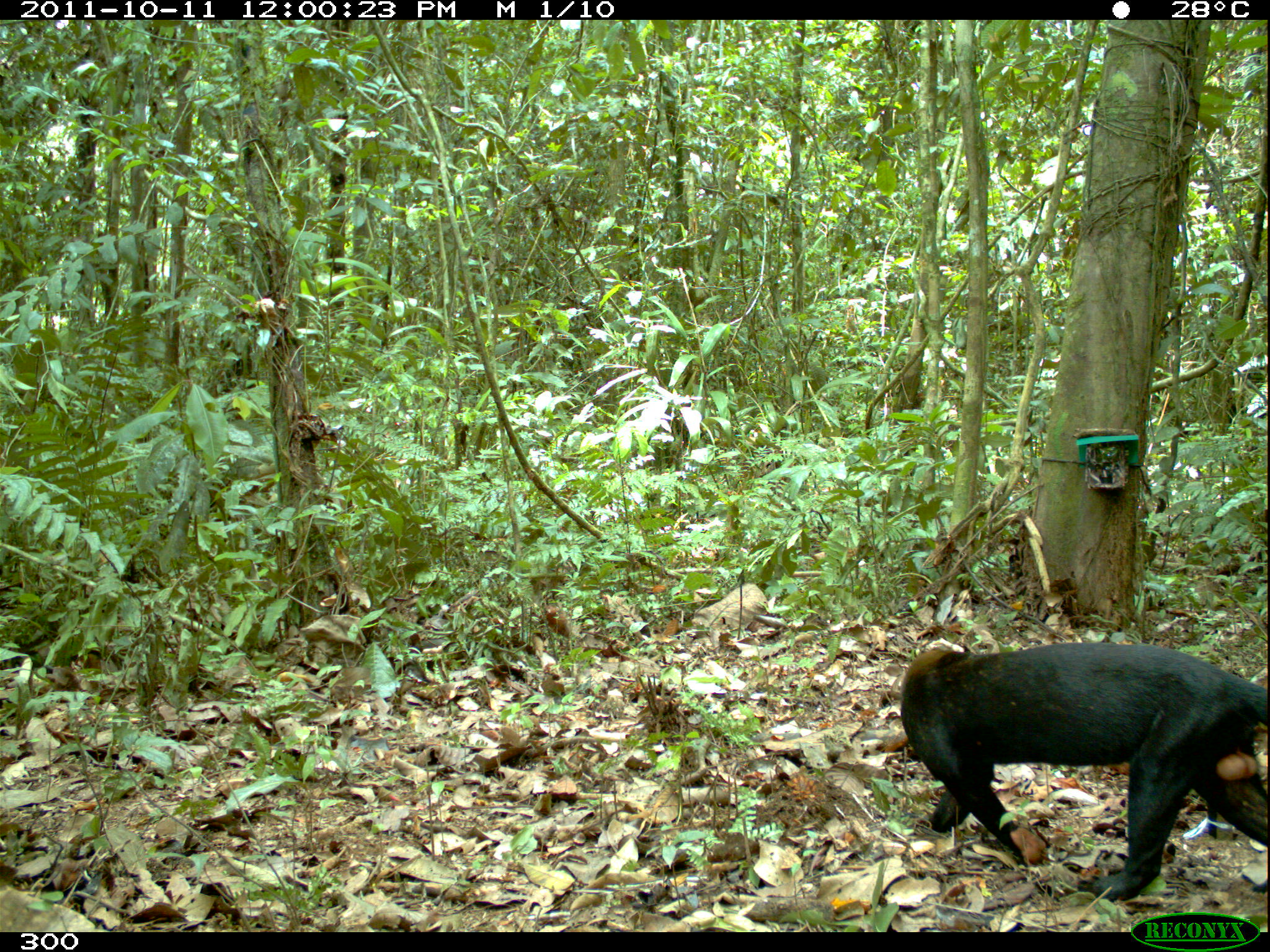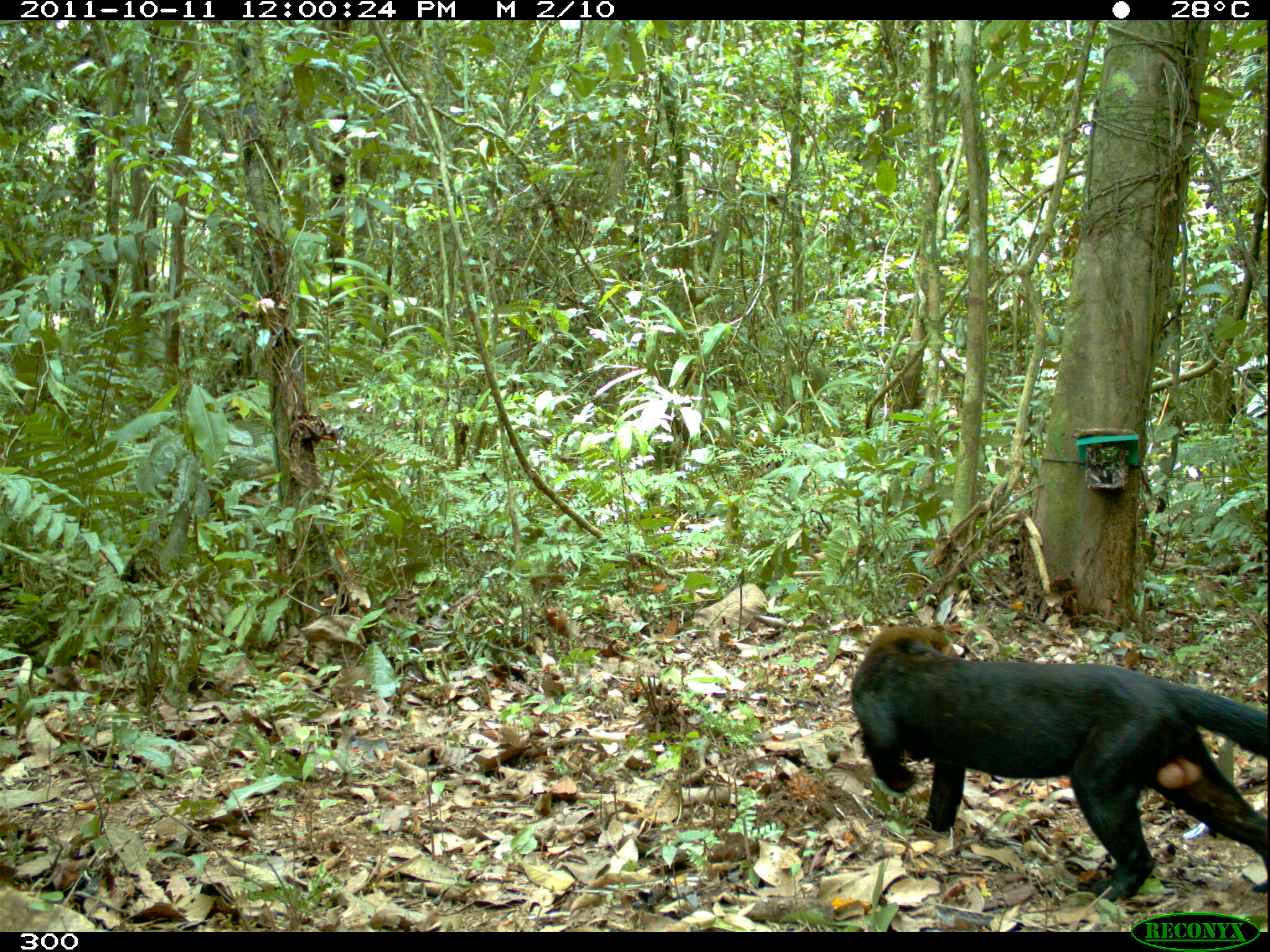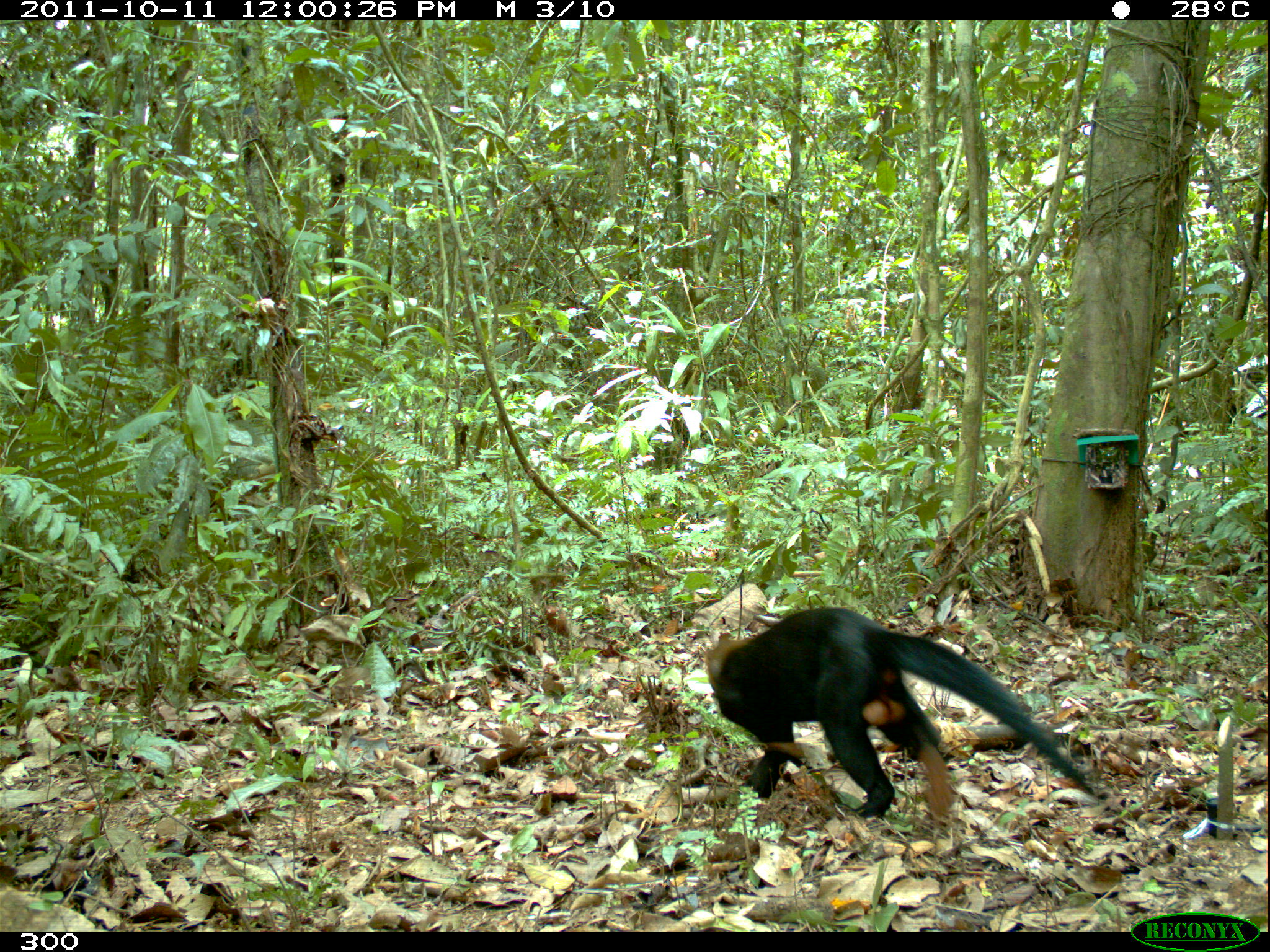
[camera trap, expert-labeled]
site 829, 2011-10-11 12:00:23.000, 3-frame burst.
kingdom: Animalia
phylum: Chordata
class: Mammalia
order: Carnivora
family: Mustelidae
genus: Eira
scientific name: Eira barbara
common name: tayra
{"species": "Eira barbara (tayra)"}